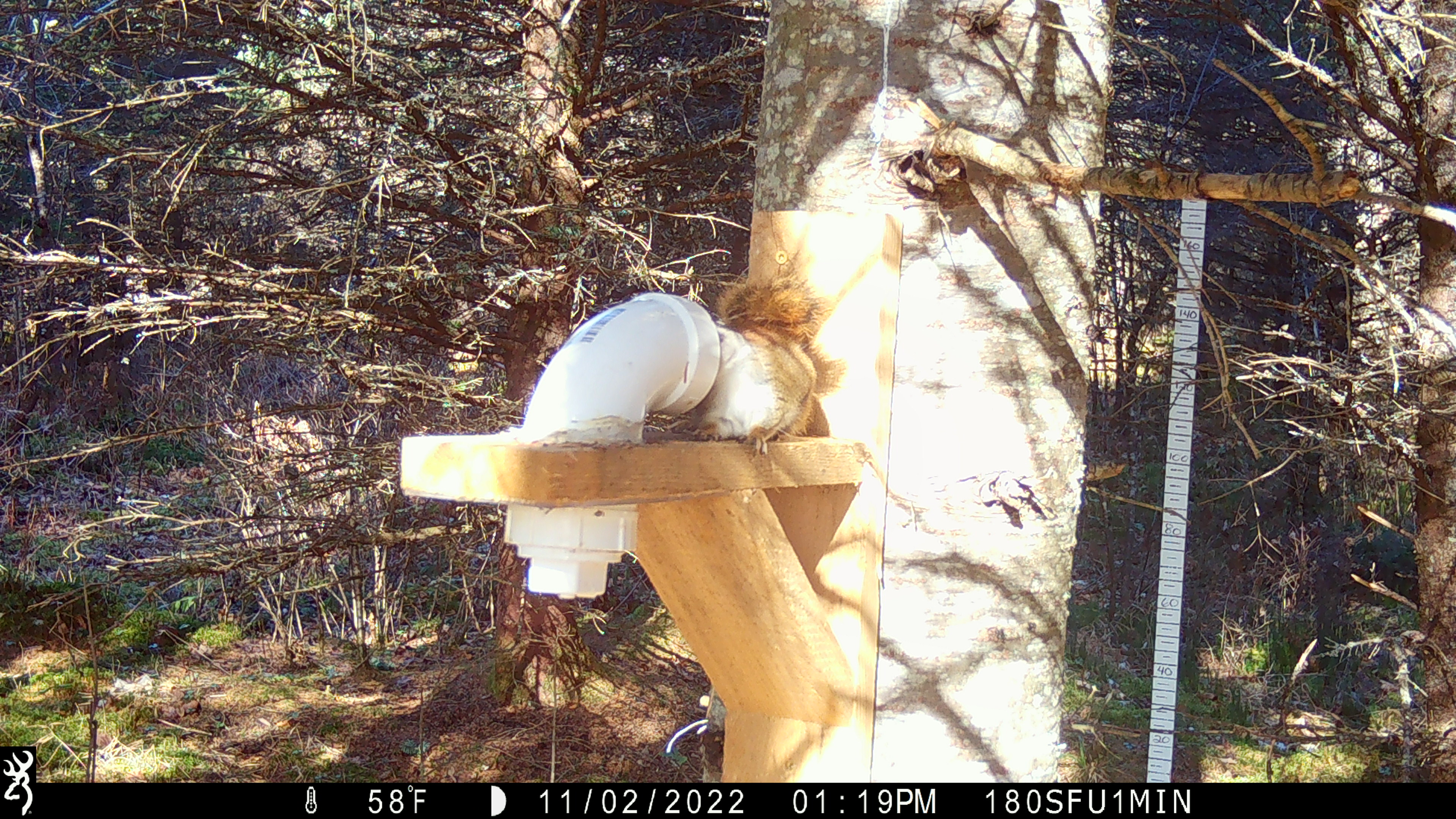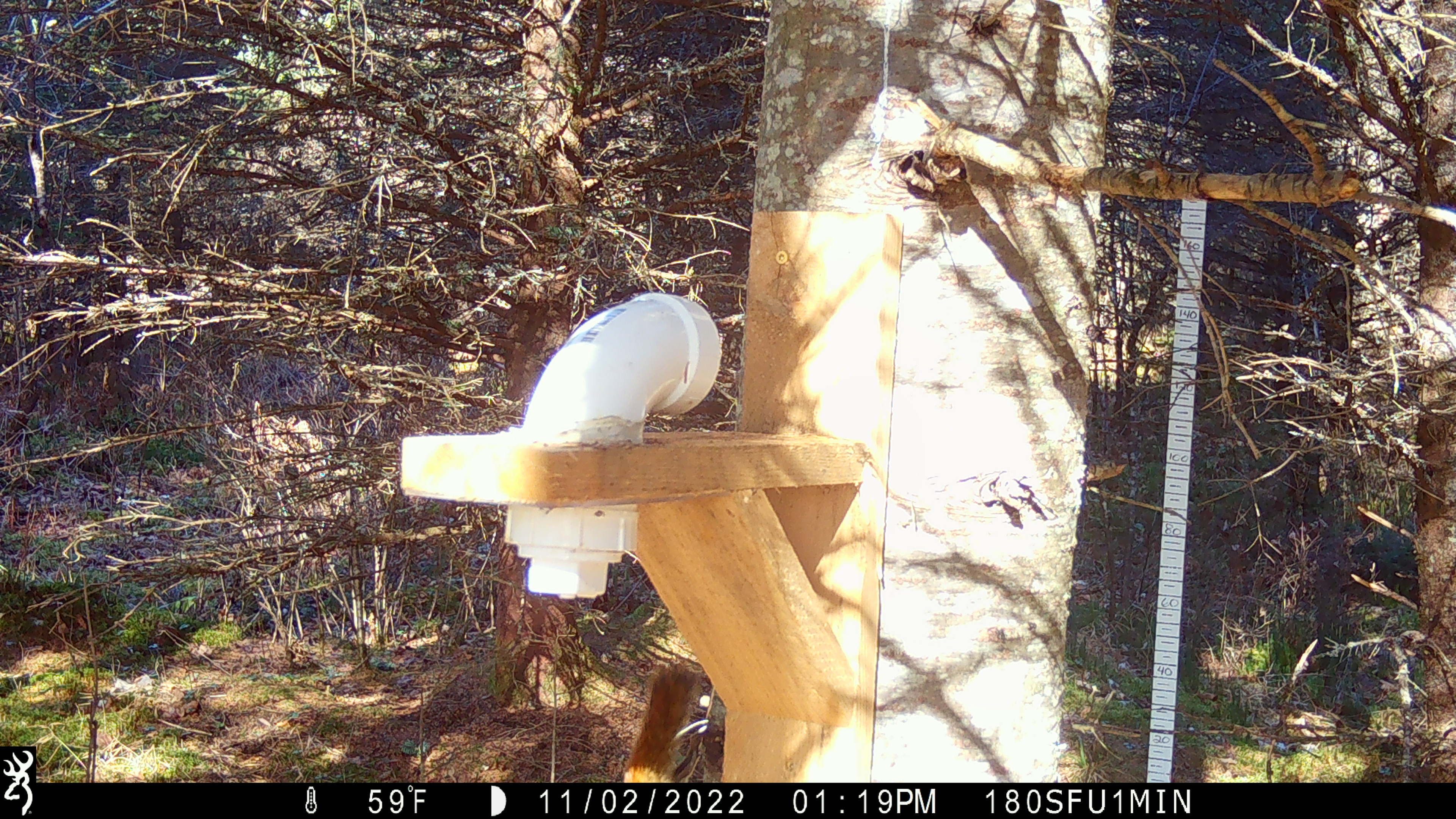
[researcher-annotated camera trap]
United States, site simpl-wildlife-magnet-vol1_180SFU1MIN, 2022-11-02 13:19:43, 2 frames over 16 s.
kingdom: Animalia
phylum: Chordata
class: Mammalia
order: Rodentia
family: Sciuridae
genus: Tamiasciurus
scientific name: Tamiasciurus hudsonicus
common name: red squirrel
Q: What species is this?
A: Red squirrel (Tamiasciurus hudsonicus).